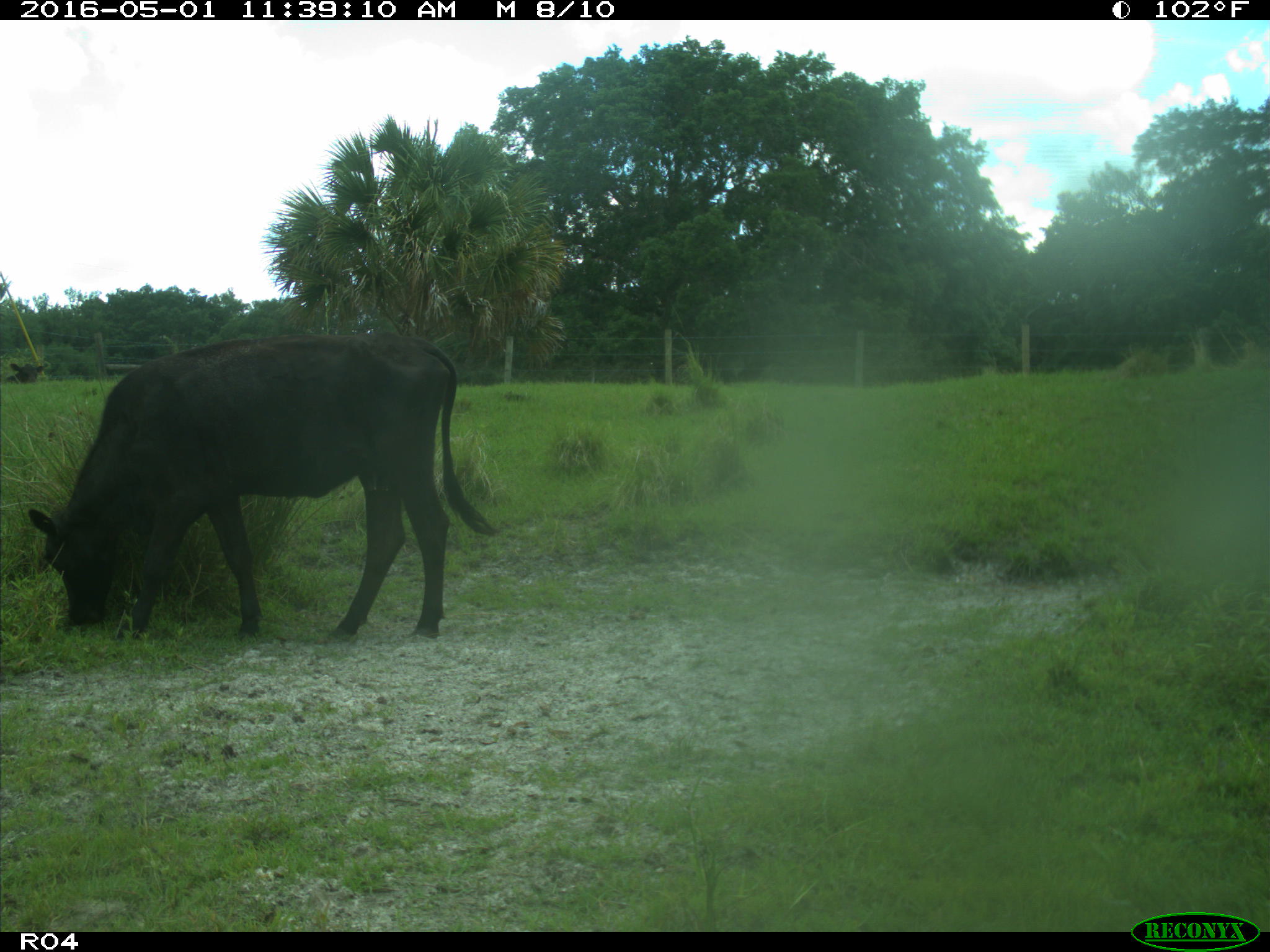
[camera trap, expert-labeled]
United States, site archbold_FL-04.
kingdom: Animalia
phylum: Chordata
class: Mammalia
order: Artiodactyla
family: Bovidae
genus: Bos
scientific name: Bos taurus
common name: domestic cow